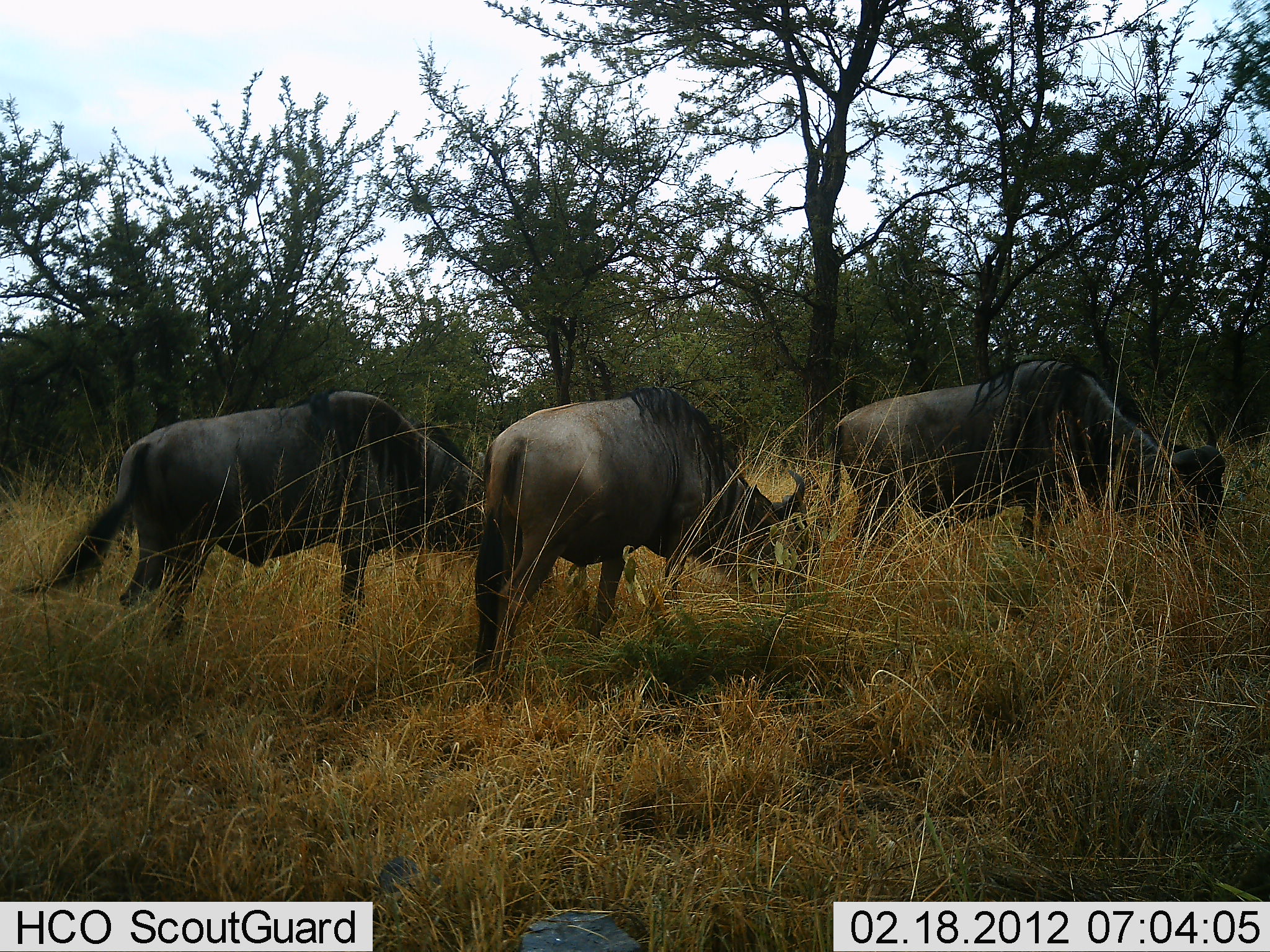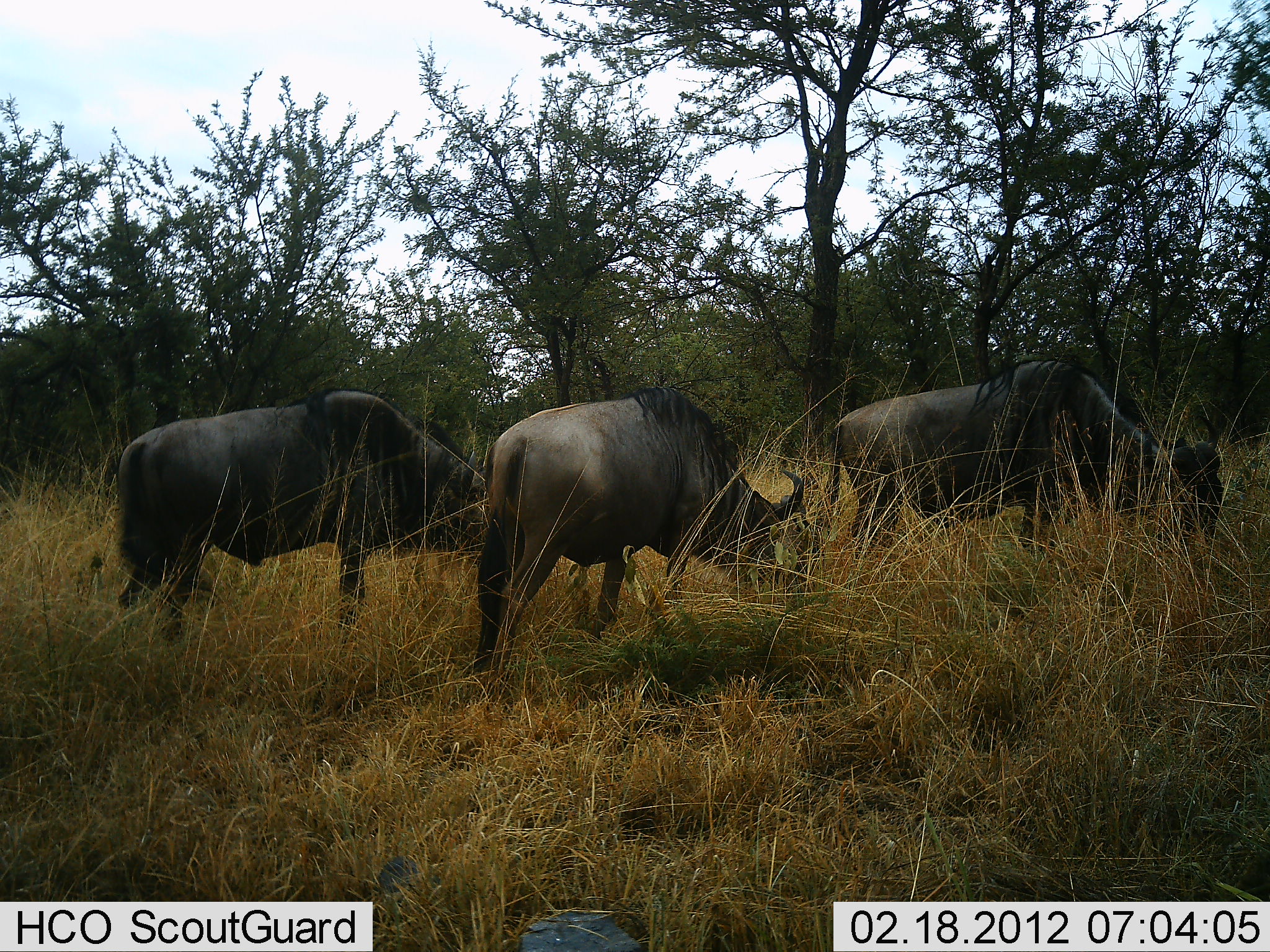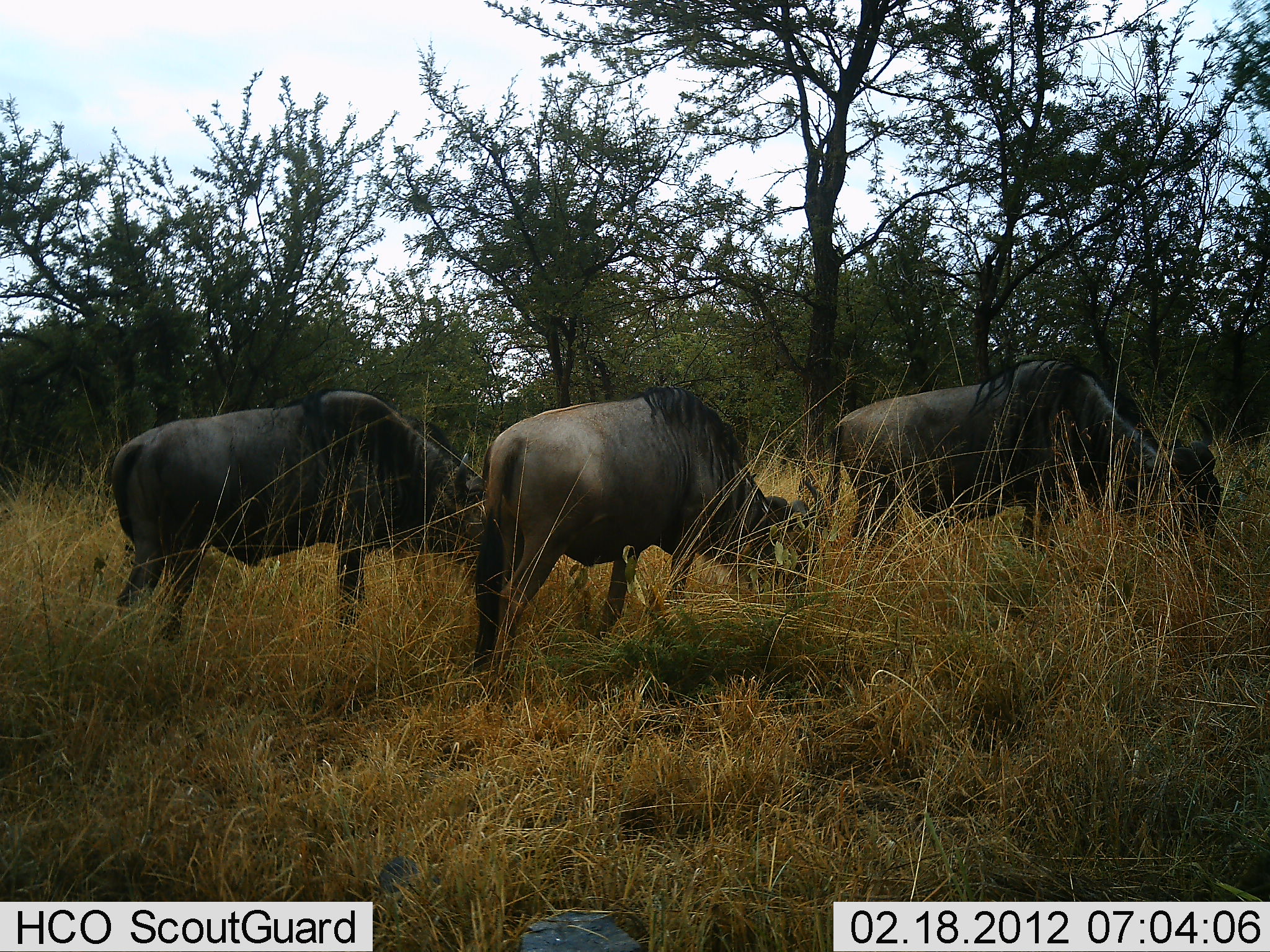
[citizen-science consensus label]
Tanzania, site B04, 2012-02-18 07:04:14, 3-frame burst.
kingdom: Animalia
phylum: Chordata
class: Mammalia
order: Artiodactyla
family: Bovidae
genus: Connochaetes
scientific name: Connochaetes taurinus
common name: blue wildebeest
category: wildebeest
Wildebeest (blue wildebeest) (Connochaetes taurinus), count 3. Behavior (volunteer vote fractions): standing 17%, resting 0%, moving 6%, interacting 6%. Young present (vote fraction): 0%. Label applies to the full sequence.